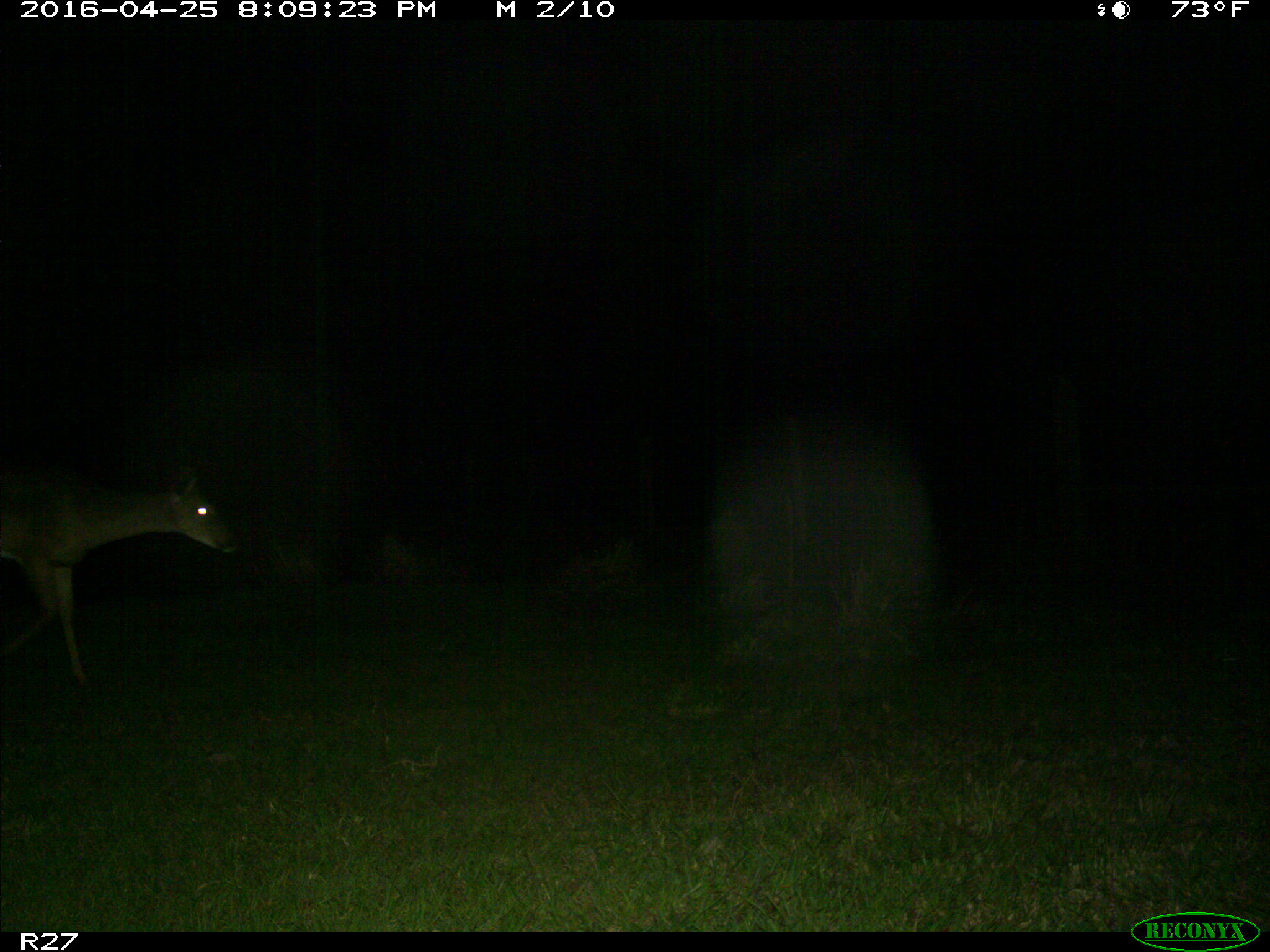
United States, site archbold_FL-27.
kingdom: Animalia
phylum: Chordata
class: Mammalia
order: Artiodactyla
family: Cervidae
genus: Odocoileus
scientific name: Odocoileus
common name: deer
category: unidentified deer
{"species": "unidentified deer (deer) (Odocoileus)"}